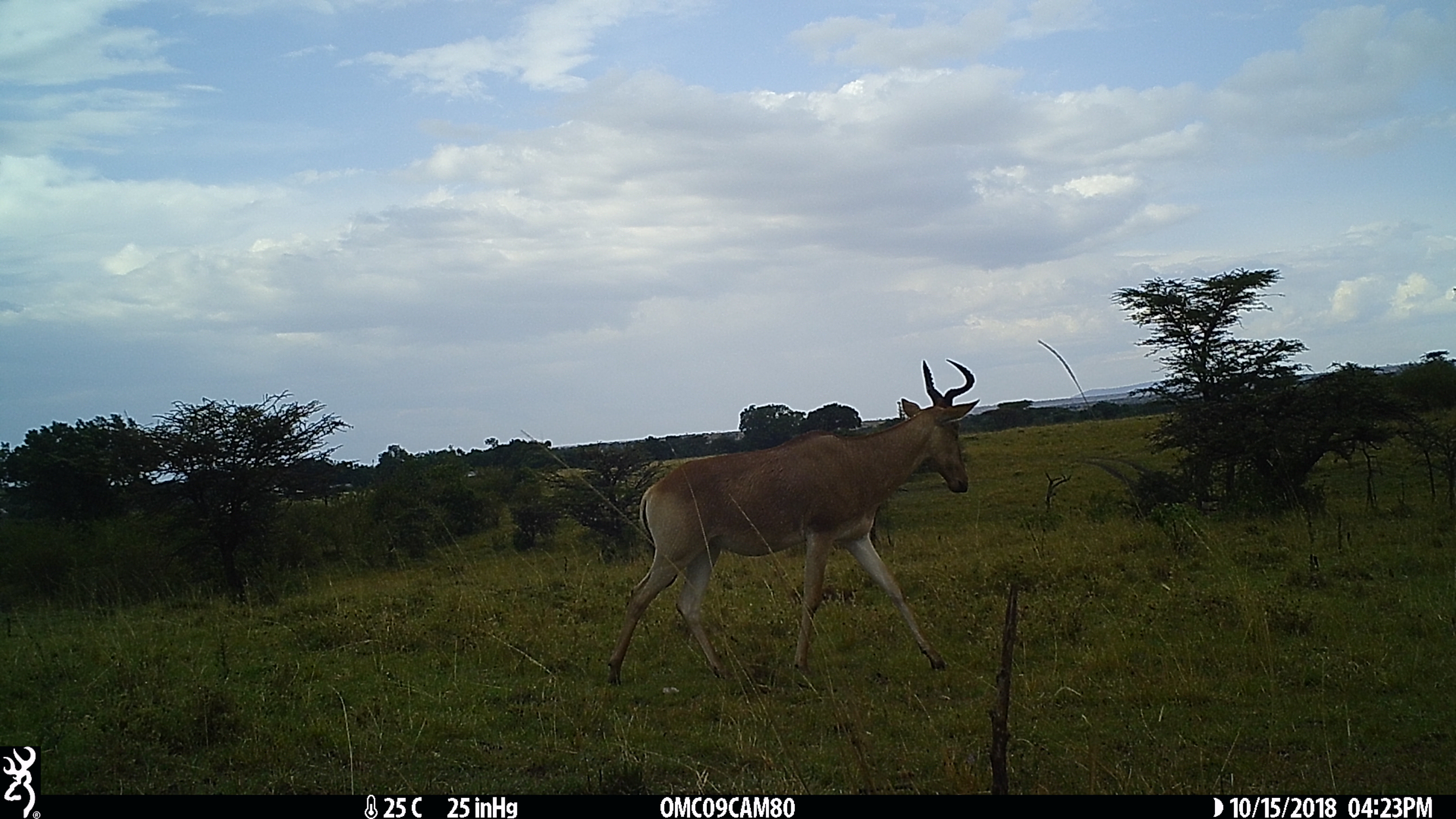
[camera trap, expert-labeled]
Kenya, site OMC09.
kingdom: Animalia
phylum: Chordata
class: Mammalia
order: Artiodactyla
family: Bovidae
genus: Alcelaphus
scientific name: Alcelaphus buselaphus cokii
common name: coke's hartebeest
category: hartebeest cokes